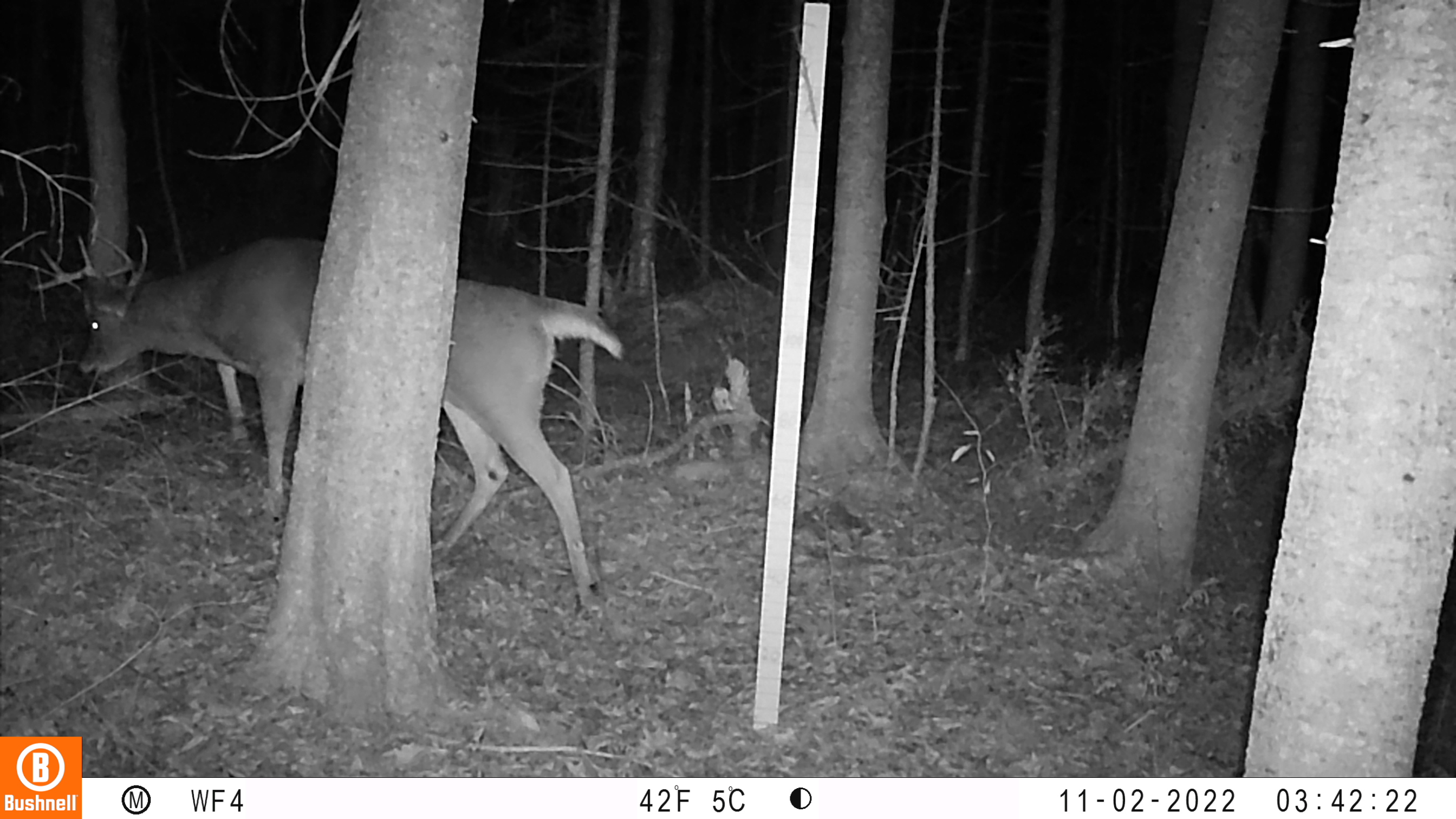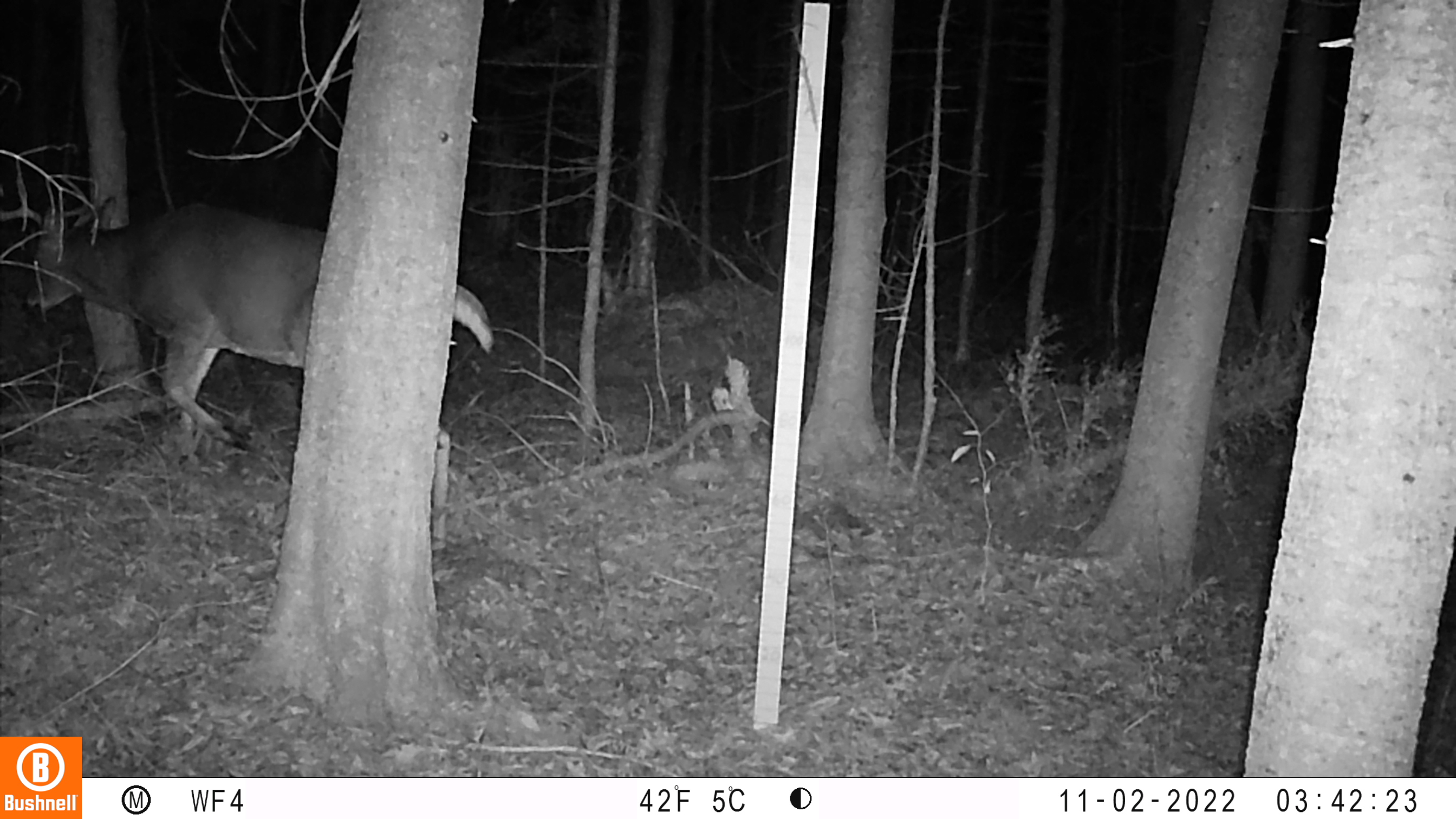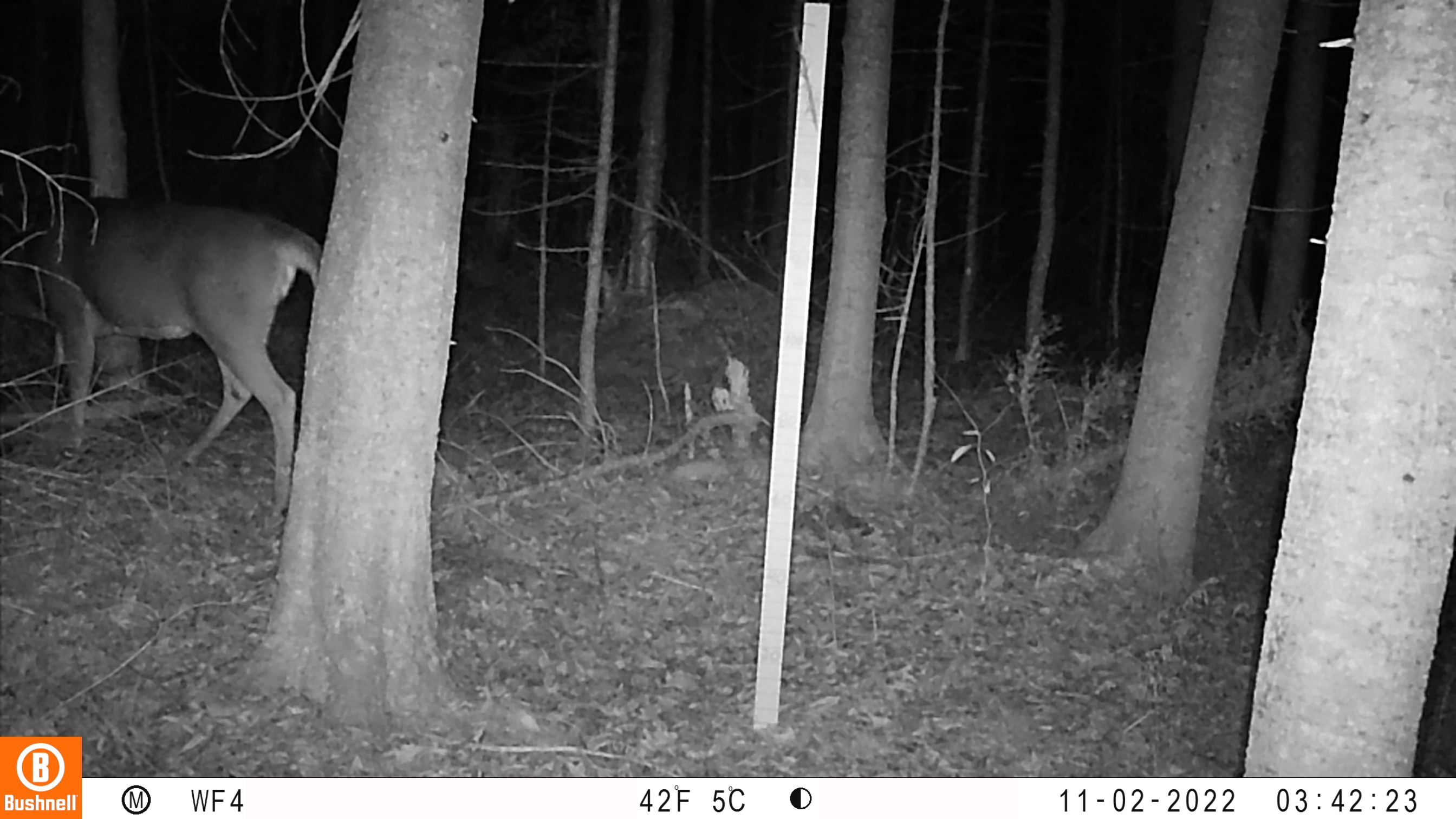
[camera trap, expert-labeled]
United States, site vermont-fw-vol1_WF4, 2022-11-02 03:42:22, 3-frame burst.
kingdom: Animalia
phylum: Chordata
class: Mammalia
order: Artiodactyla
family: Cervidae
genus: Odocoileus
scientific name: Odocoileus virginianus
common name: white-tailed deer